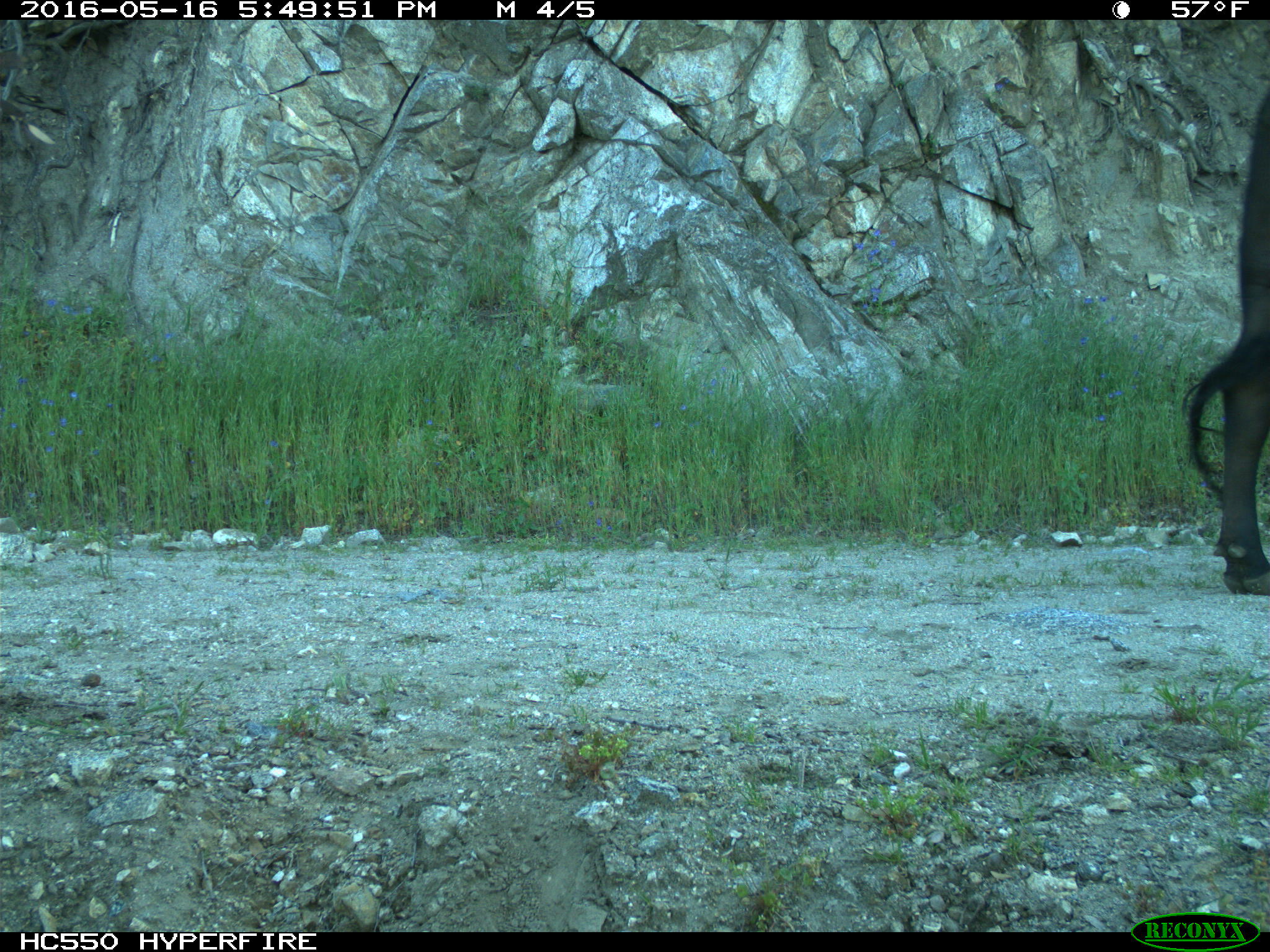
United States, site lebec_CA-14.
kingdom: Animalia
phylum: Chordata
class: Mammalia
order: Artiodactyla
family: Bovidae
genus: Bos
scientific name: Bos taurus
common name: domestic cow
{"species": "Bos taurus (domestic cow)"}